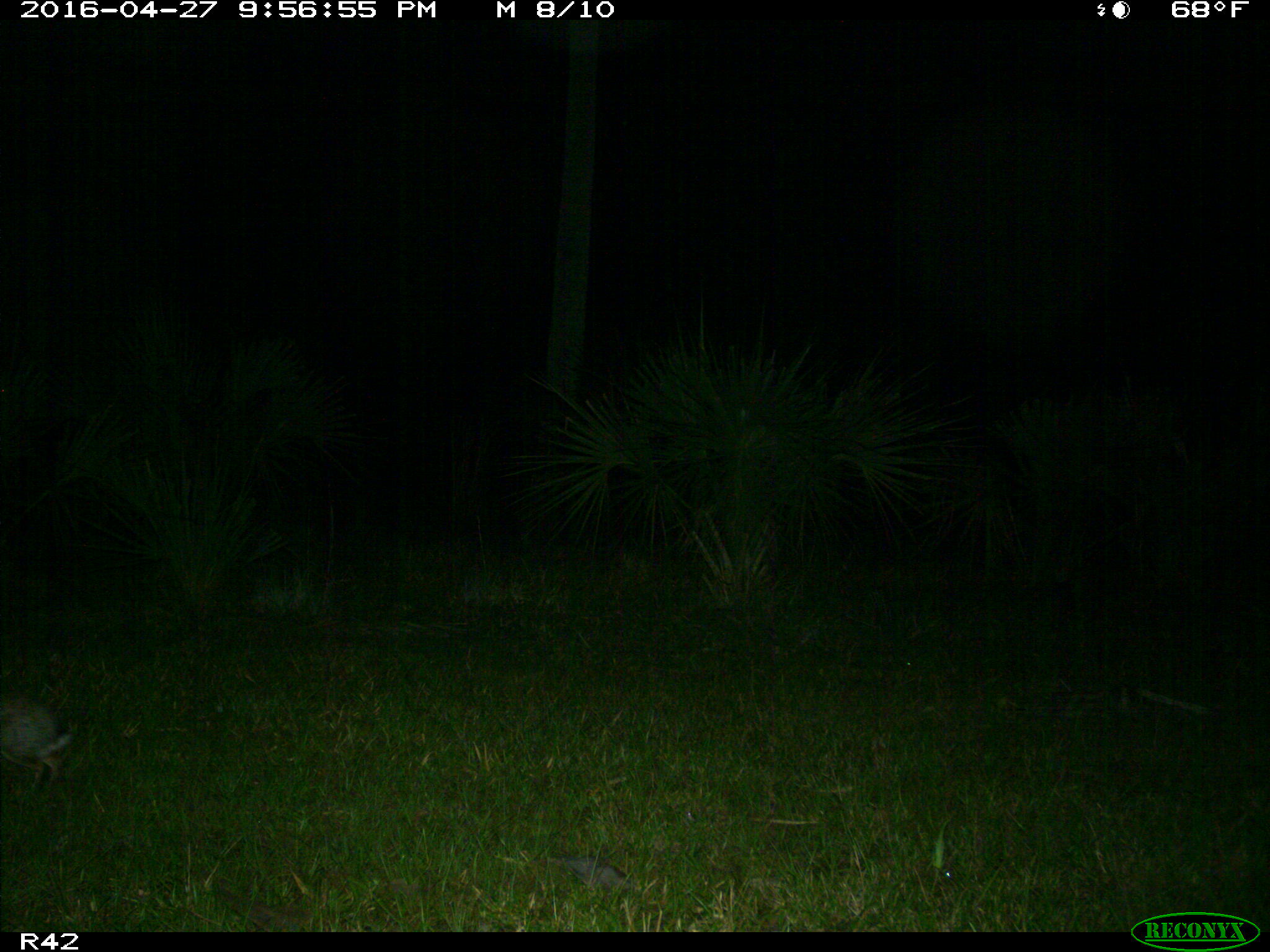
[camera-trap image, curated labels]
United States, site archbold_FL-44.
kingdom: Animalia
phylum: Chordata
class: Mammalia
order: Lagomorpha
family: Leporidae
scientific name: Leporidae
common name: rabbits and hares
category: unidentified rabbit